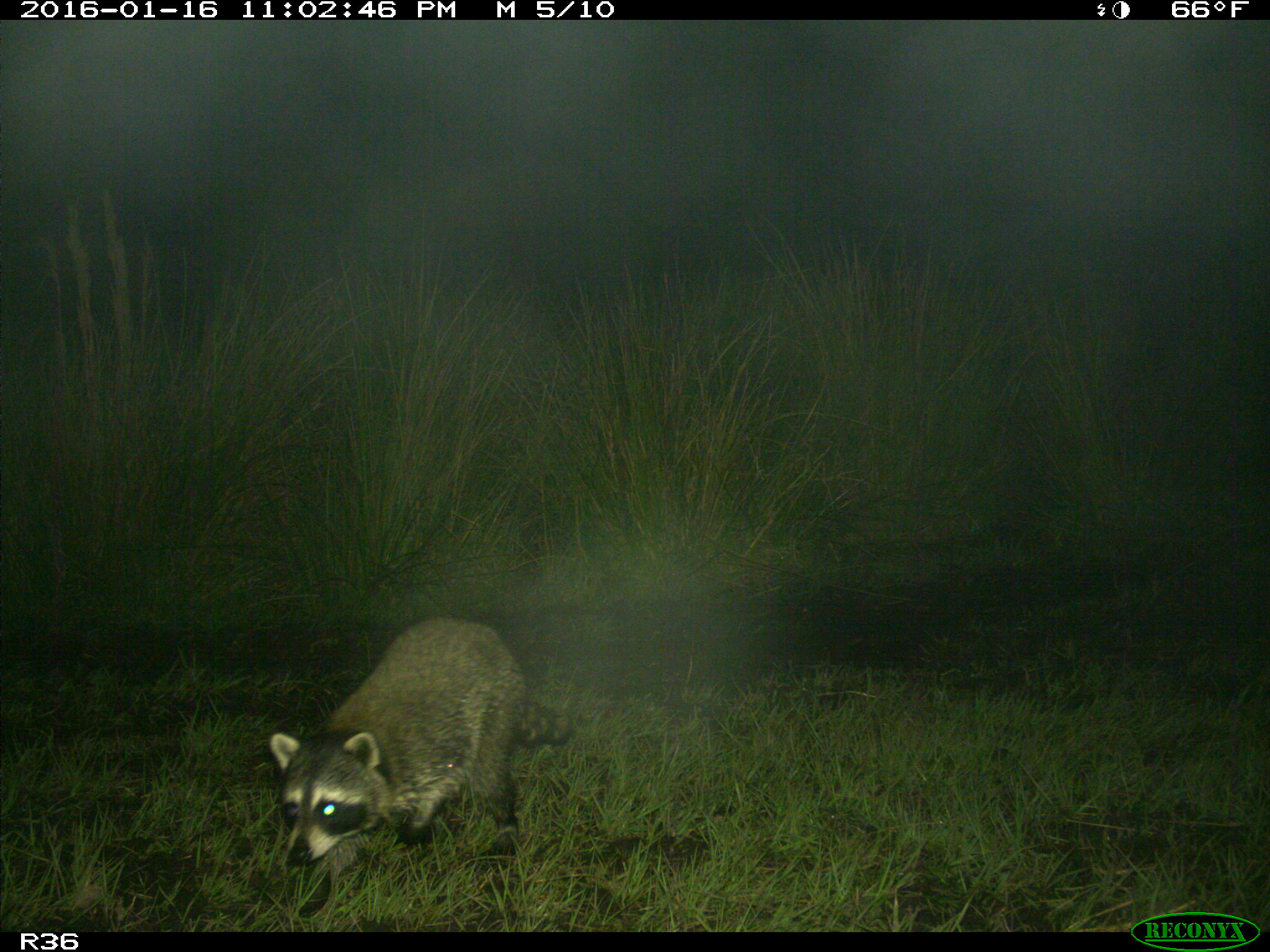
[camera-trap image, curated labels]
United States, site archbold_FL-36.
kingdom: Animalia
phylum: Chordata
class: Mammalia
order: Carnivora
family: Procyonidae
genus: Procyon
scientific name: Procyon lotor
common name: common raccoon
Procyon lotor (common raccoon).